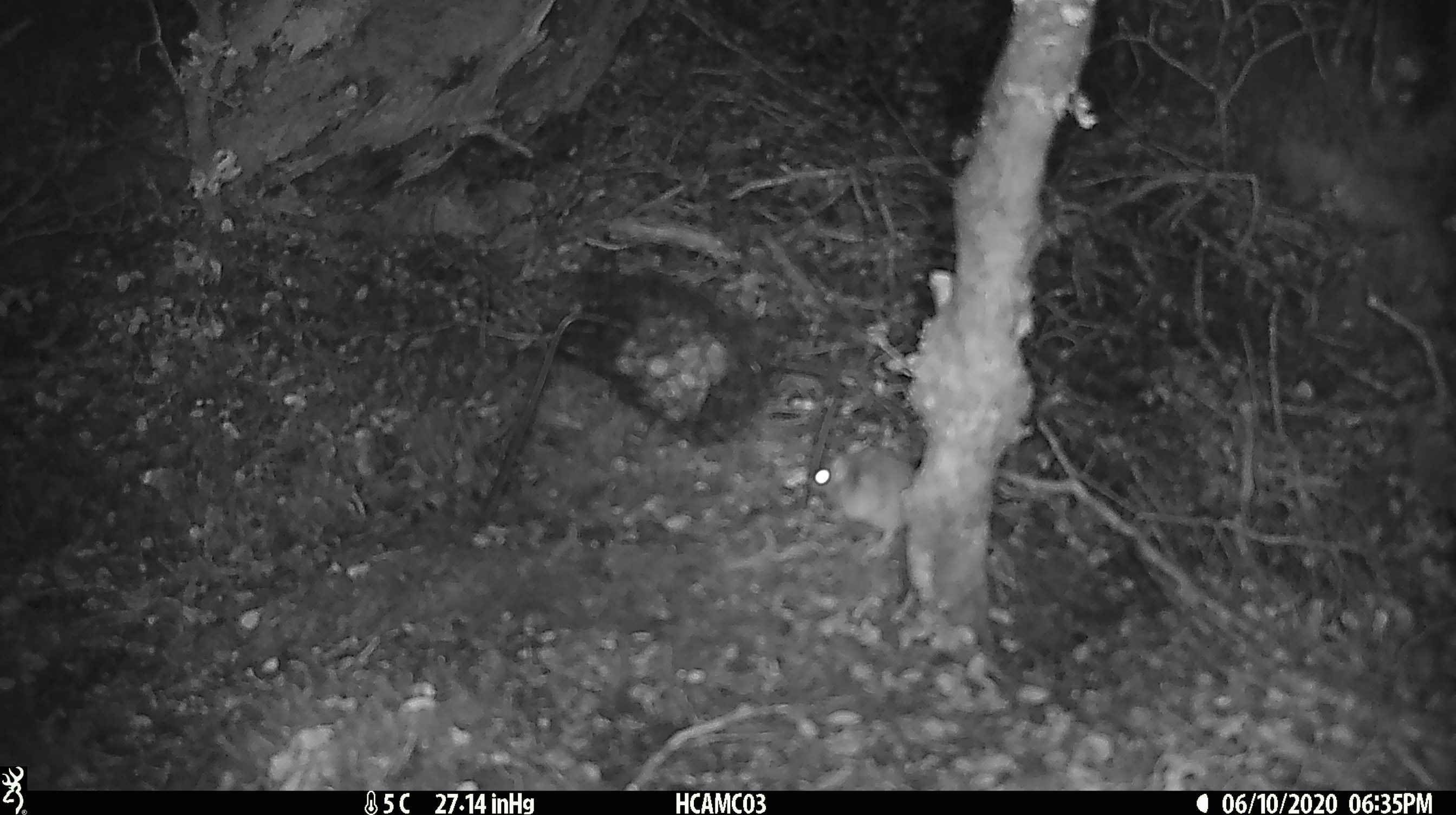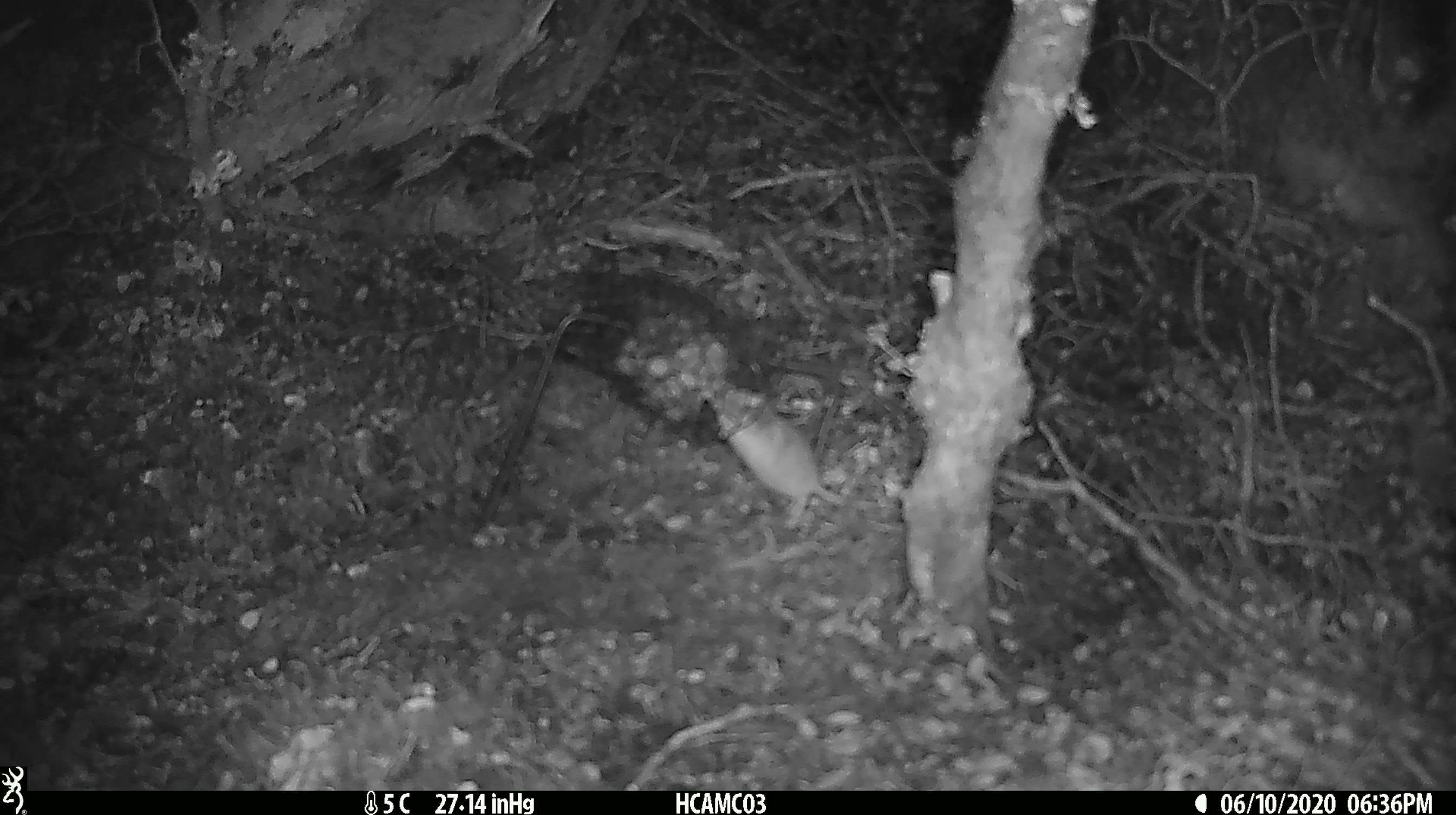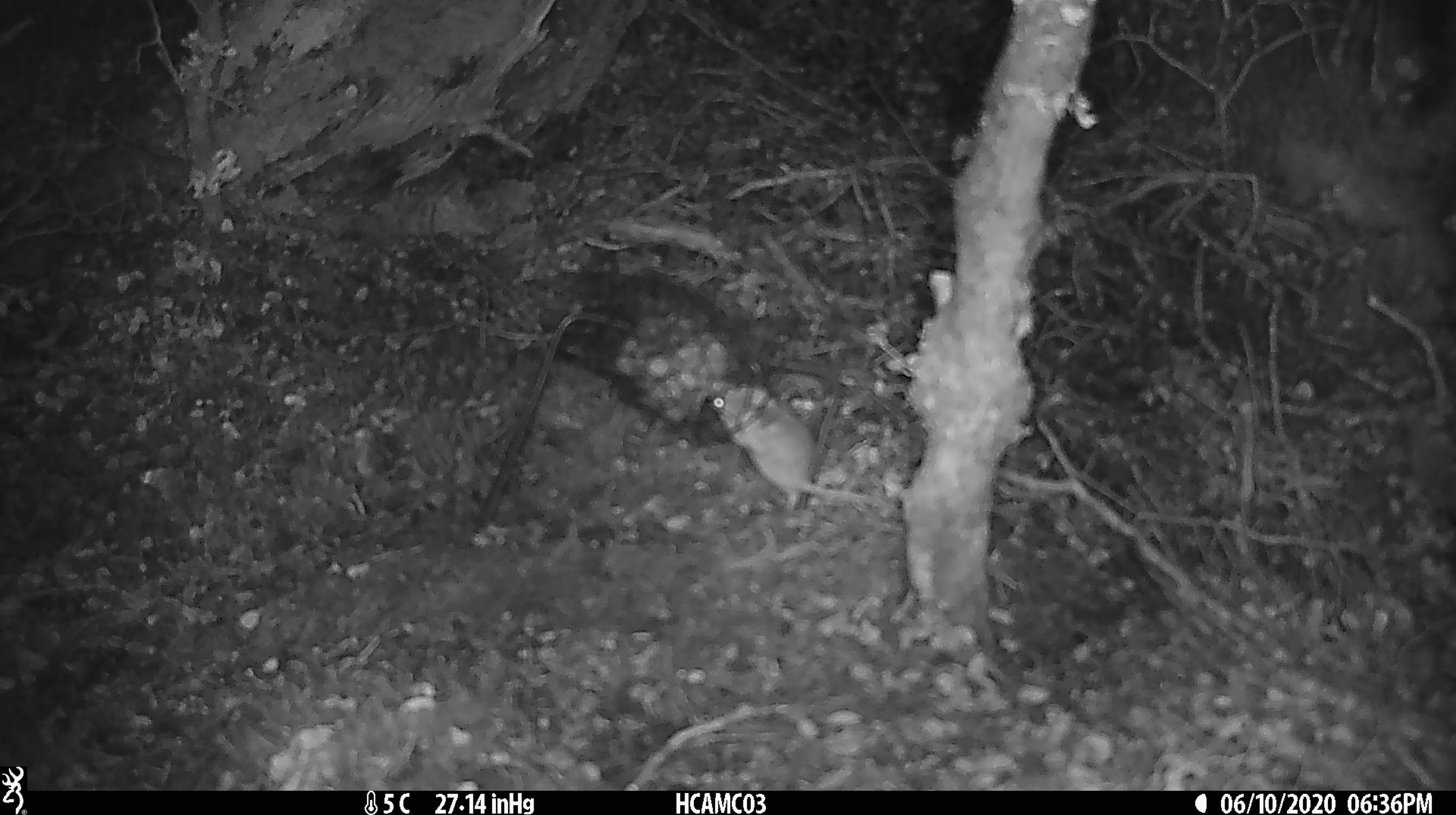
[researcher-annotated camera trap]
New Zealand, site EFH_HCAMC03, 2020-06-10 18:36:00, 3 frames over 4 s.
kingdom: Animalia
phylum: Chordata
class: Mammalia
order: Rodentia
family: Muridae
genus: Mus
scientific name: Mus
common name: mouse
Mouse (Mus).